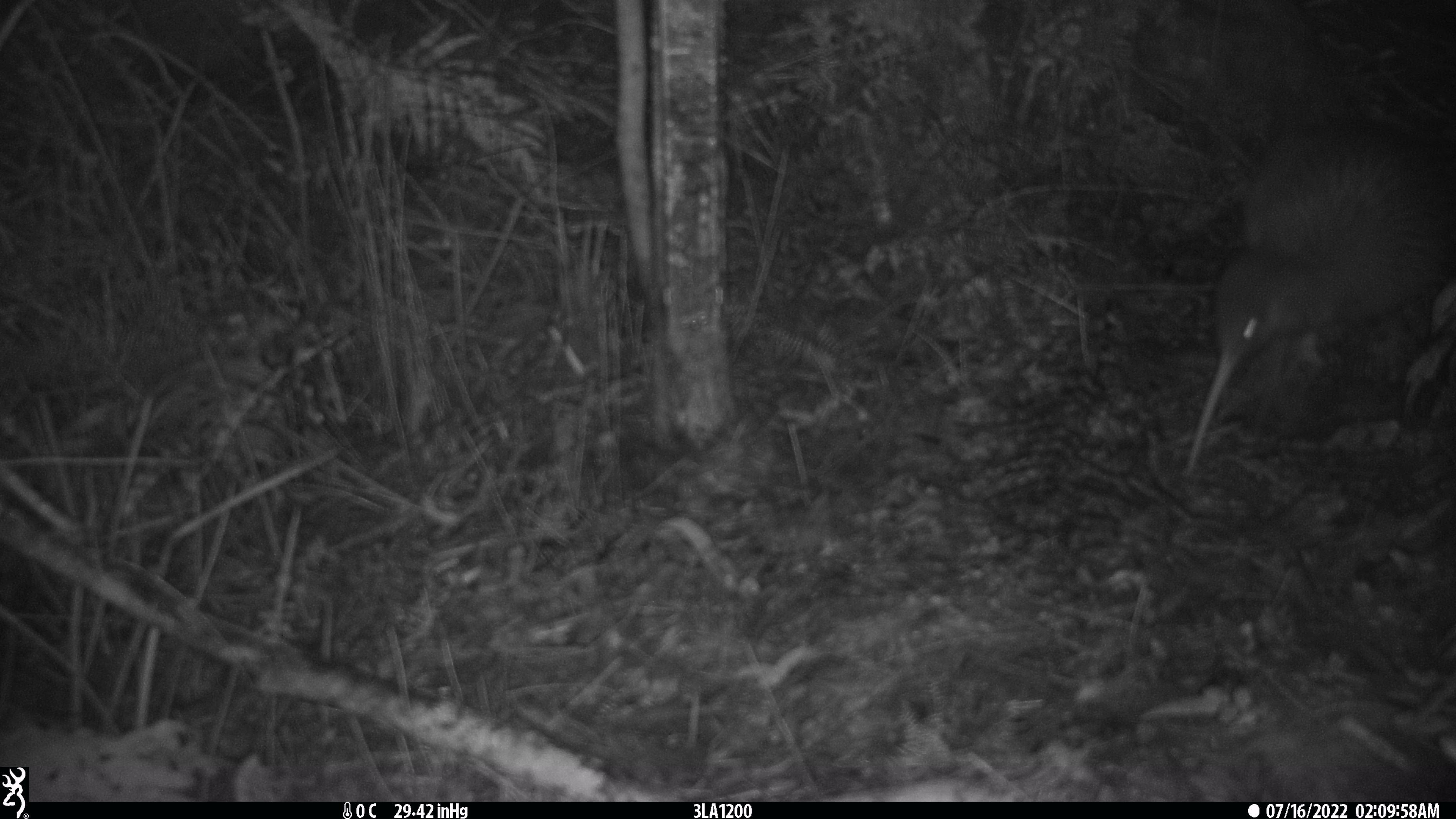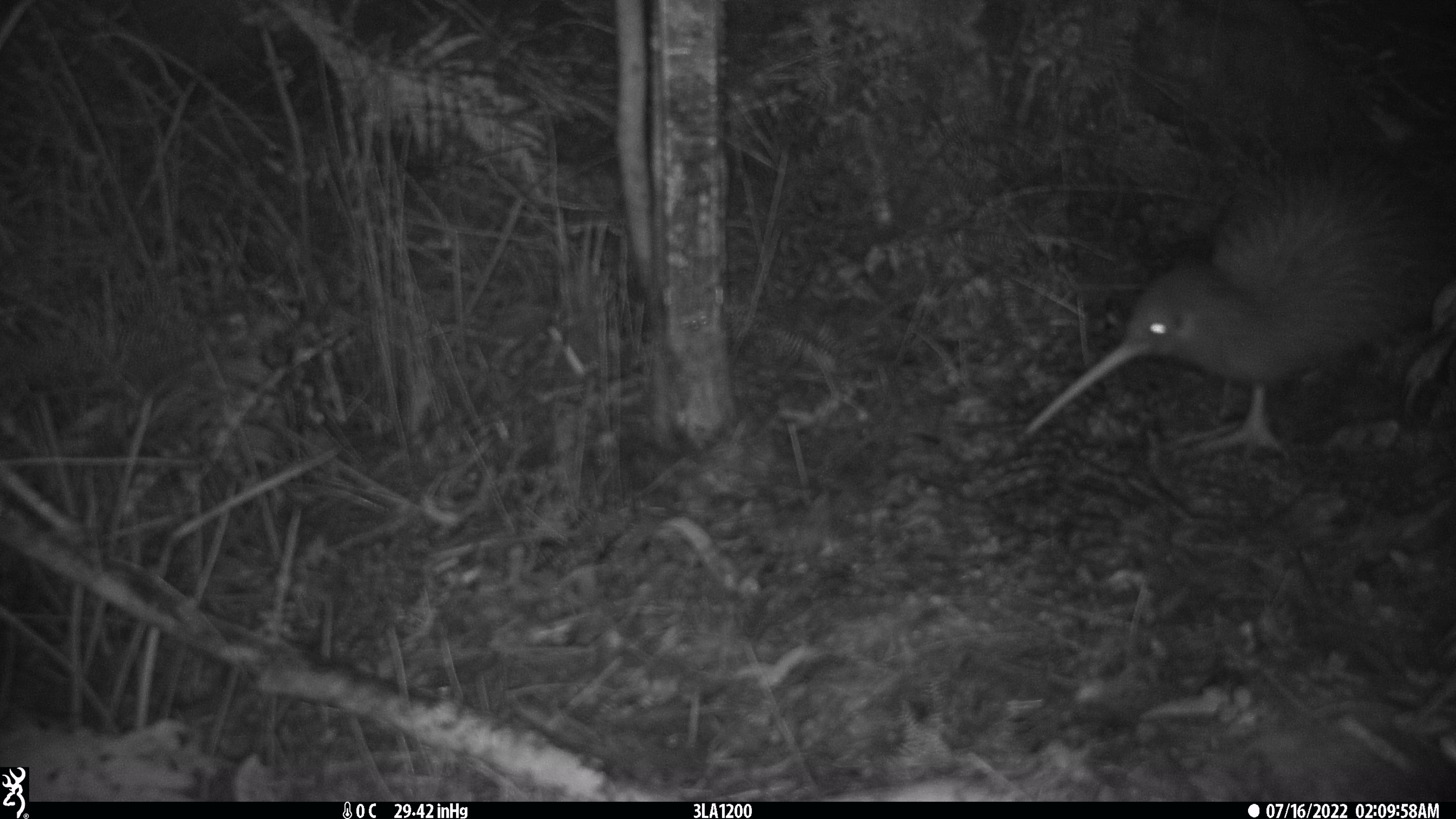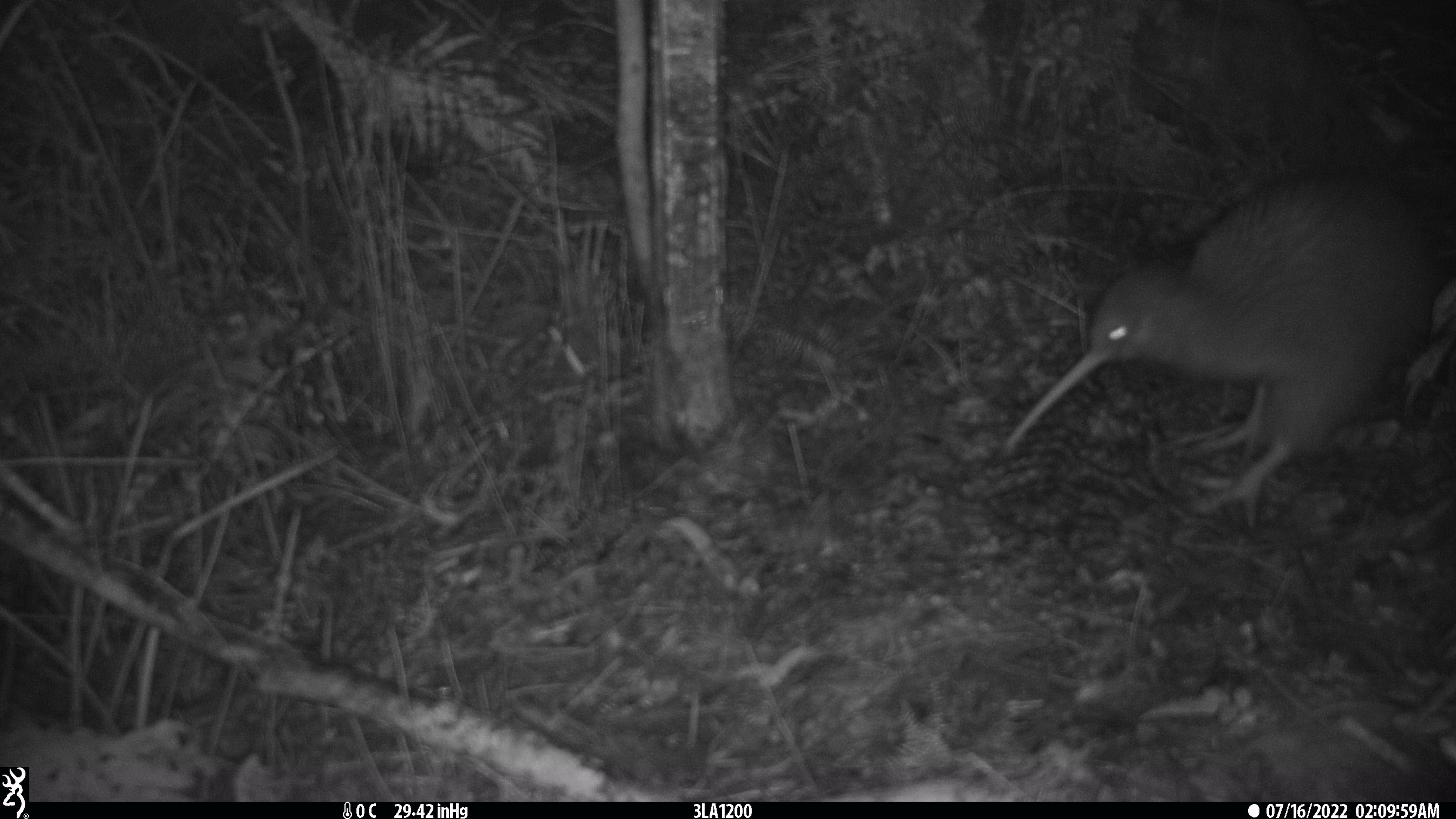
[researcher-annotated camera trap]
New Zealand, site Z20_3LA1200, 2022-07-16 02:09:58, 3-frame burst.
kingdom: Animalia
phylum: Chordata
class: Aves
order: Apterygiformes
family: Apterygidae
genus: Apteryx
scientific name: Apteryx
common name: kiwi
Kiwi (Apteryx).